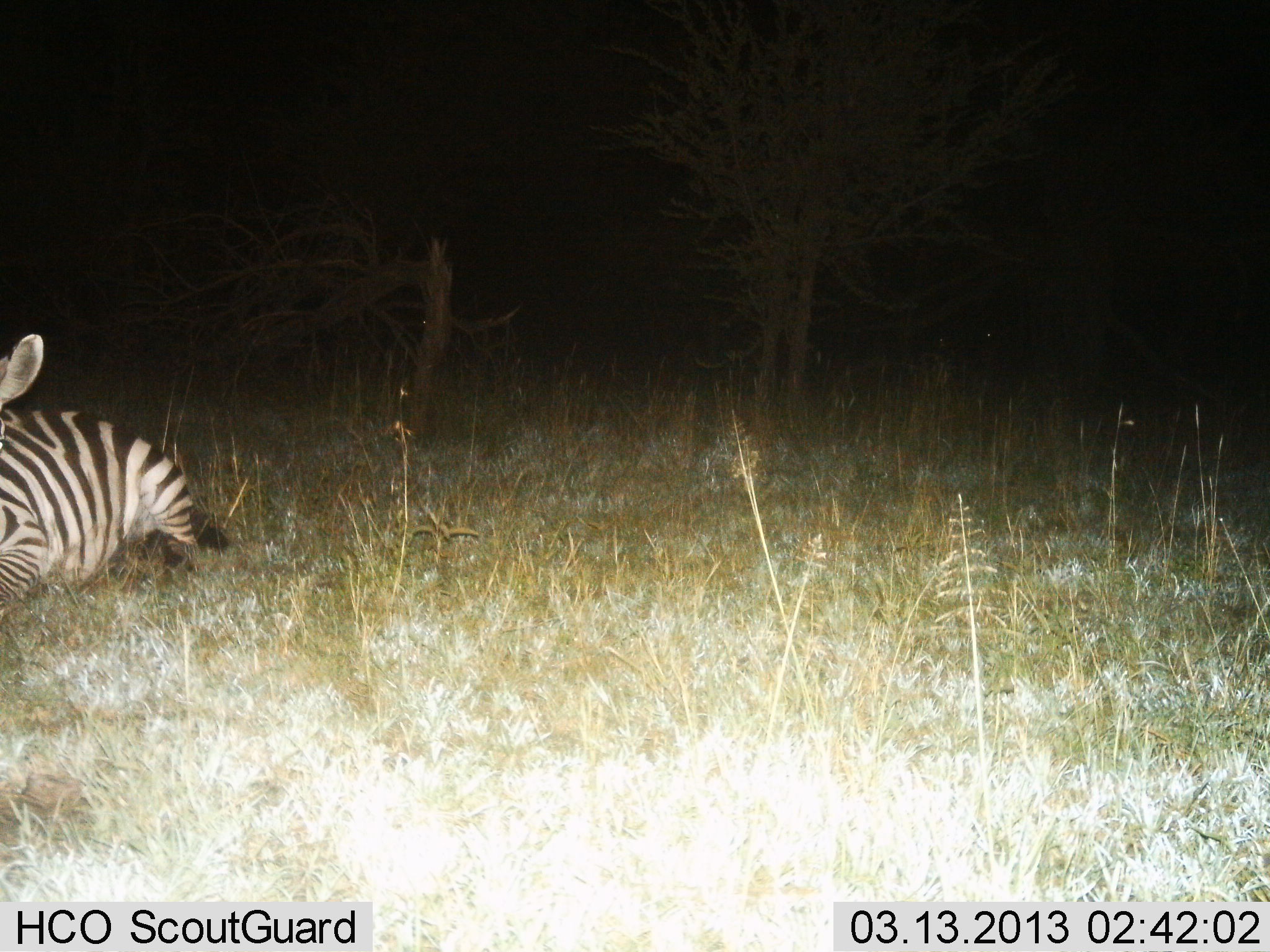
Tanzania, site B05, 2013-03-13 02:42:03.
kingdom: Animalia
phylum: Chordata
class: Mammalia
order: Perissodactyla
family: Equidae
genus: Equus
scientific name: Equus quagga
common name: plains zebra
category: zebra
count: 1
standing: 3%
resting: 93%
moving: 5%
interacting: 0%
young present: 0%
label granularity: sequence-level